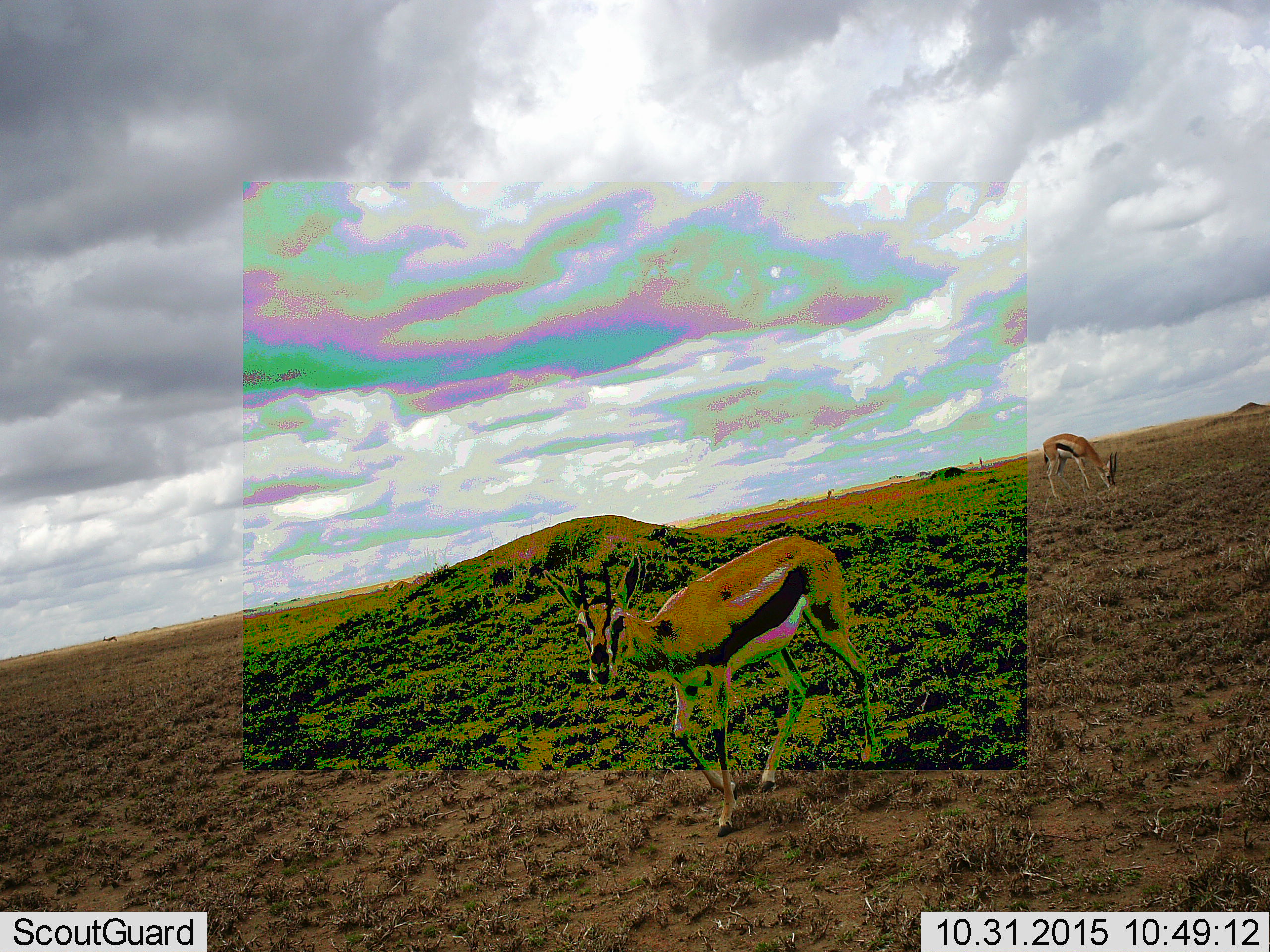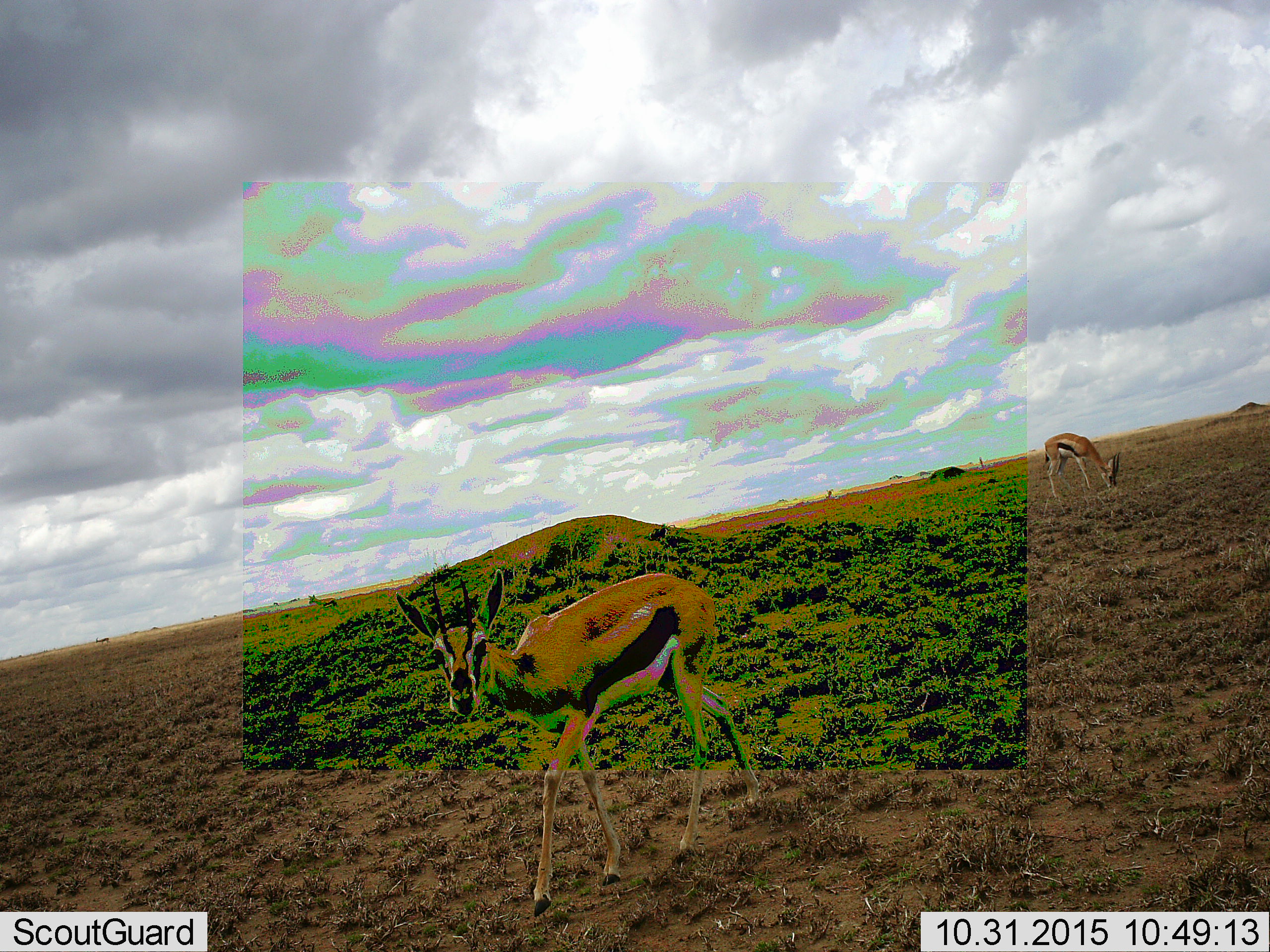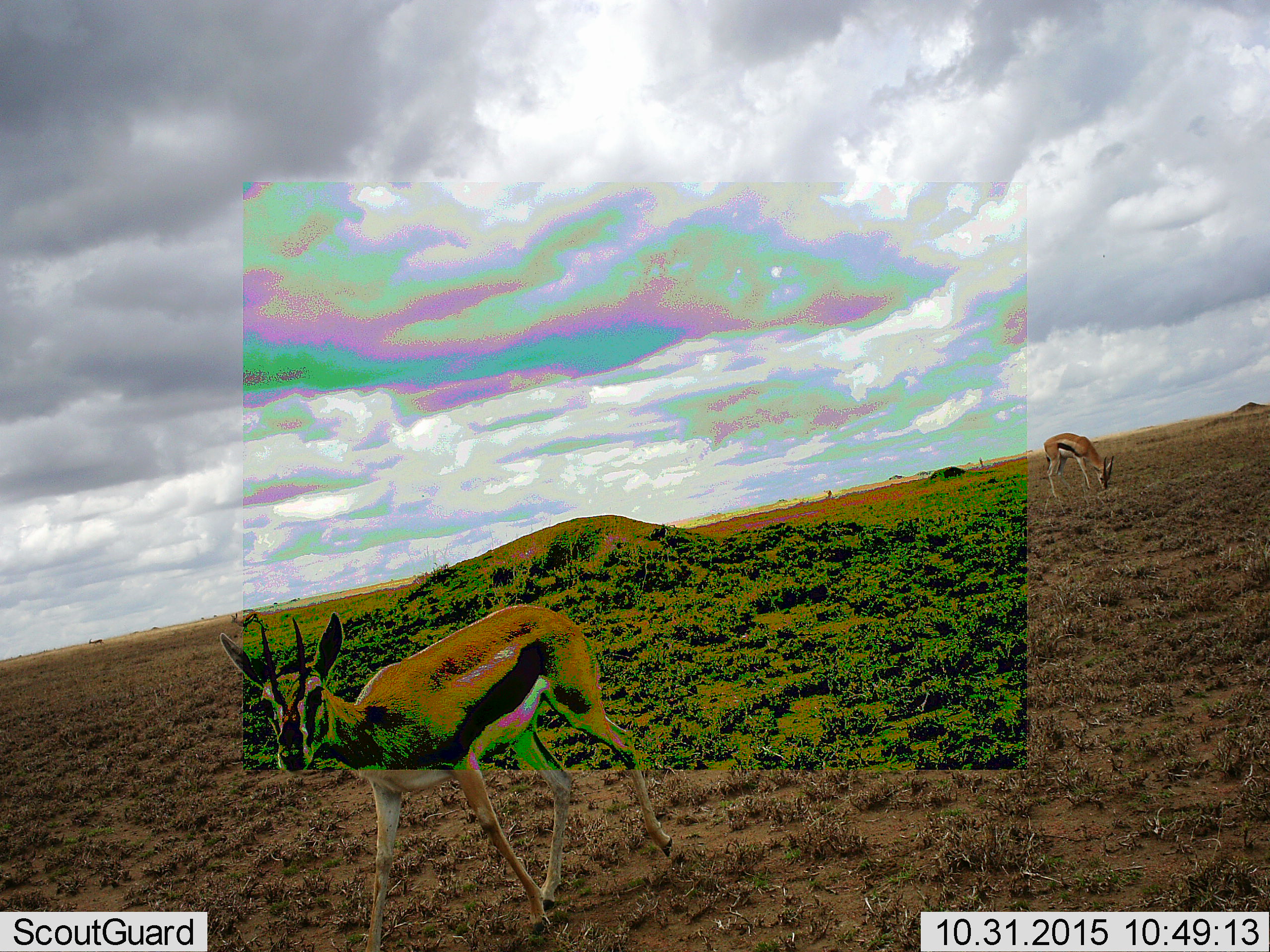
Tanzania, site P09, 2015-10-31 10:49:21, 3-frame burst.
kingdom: Animalia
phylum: Chordata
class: Mammalia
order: Artiodactyla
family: Bovidae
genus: Eudorcas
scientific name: Eudorcas thomsonii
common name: thomson's gazelle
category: gazellethomsons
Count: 4.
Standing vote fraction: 44%.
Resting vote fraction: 0%.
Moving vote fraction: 89%.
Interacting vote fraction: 0%.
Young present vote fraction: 0%.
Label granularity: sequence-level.